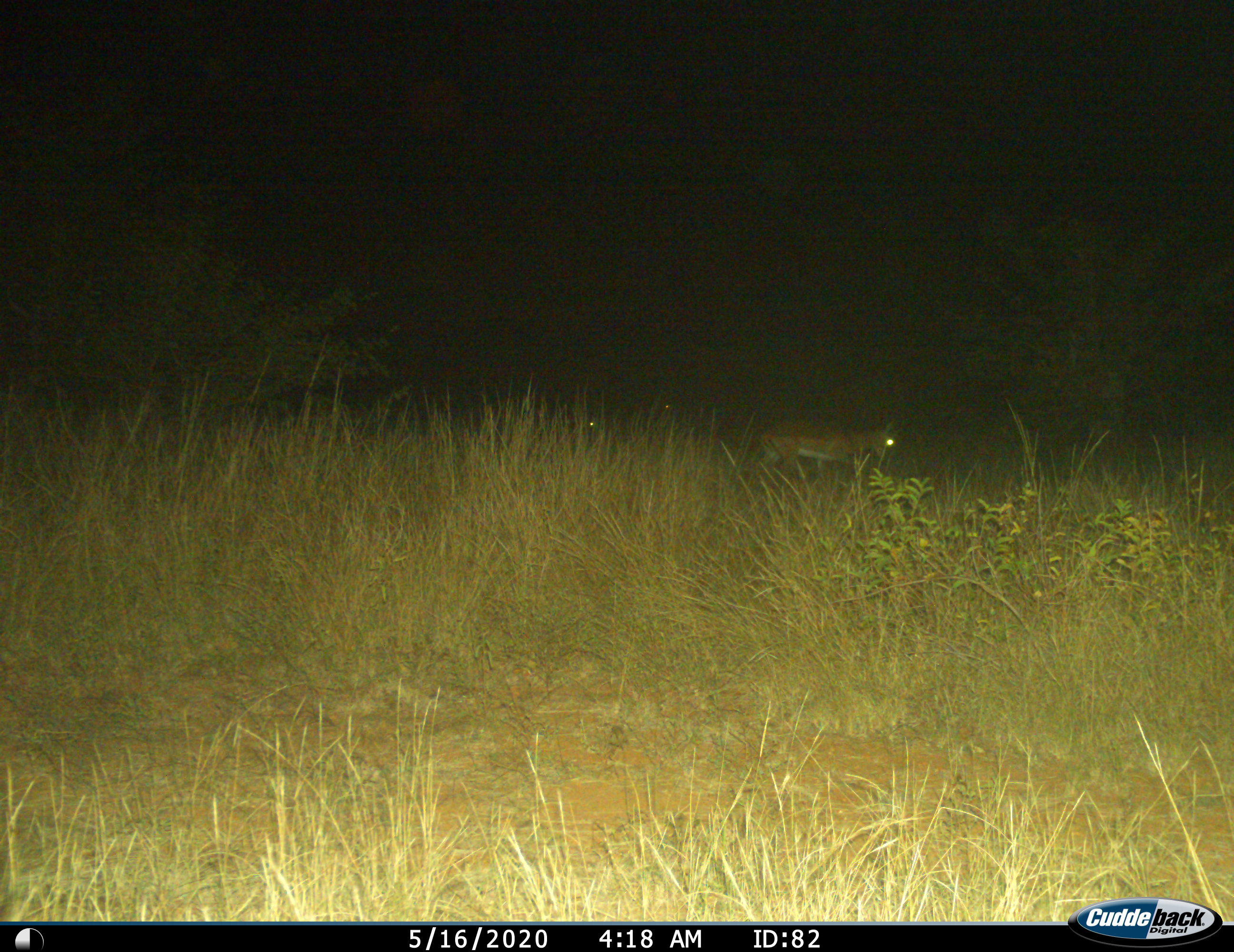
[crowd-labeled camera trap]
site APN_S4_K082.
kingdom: Animalia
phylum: Chordata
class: Mammalia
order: Artiodactyla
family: Bovidae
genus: Aepyceros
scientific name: Aepyceros melampus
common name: impala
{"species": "impala (Aepyceros melampus)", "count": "1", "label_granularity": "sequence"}